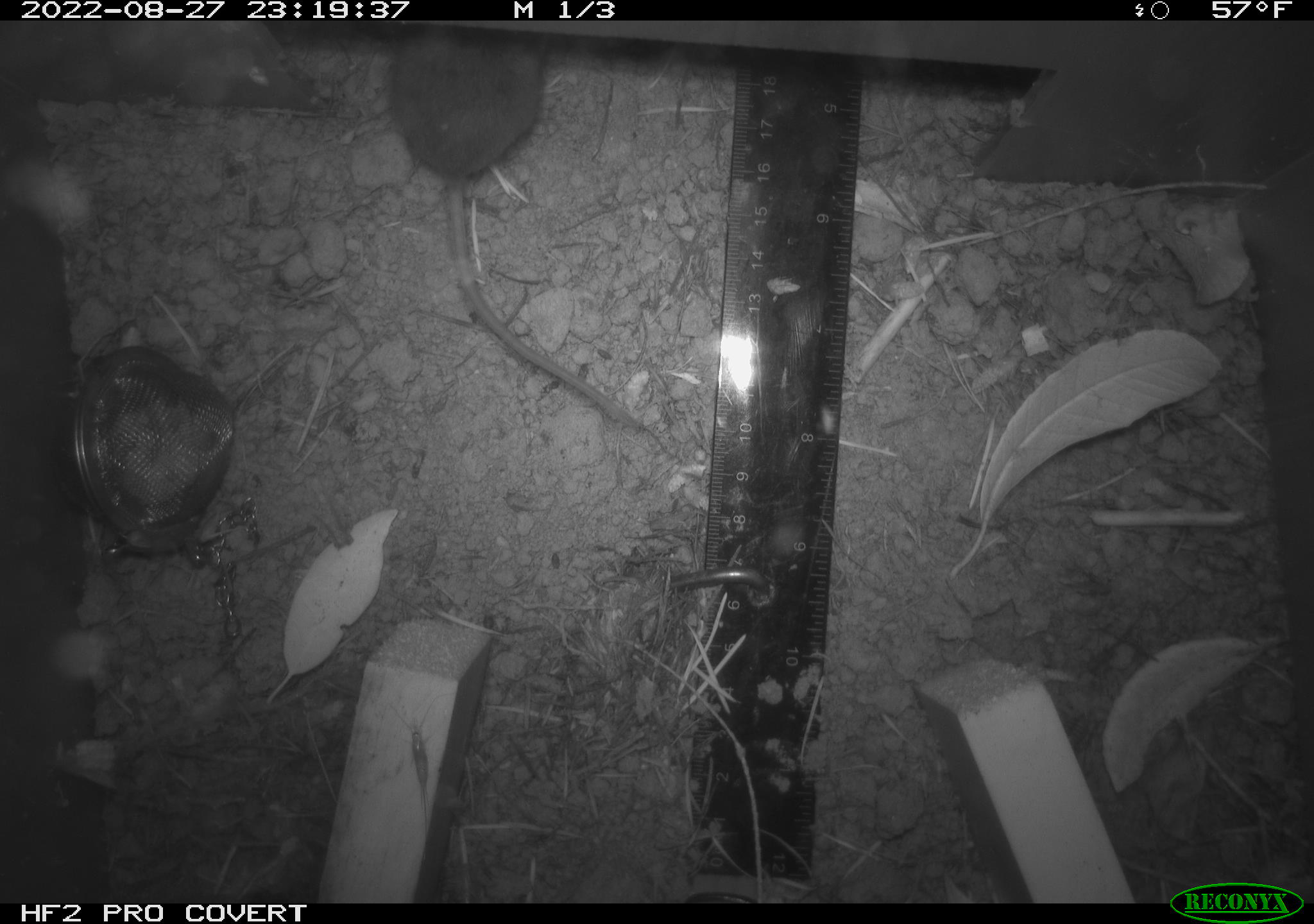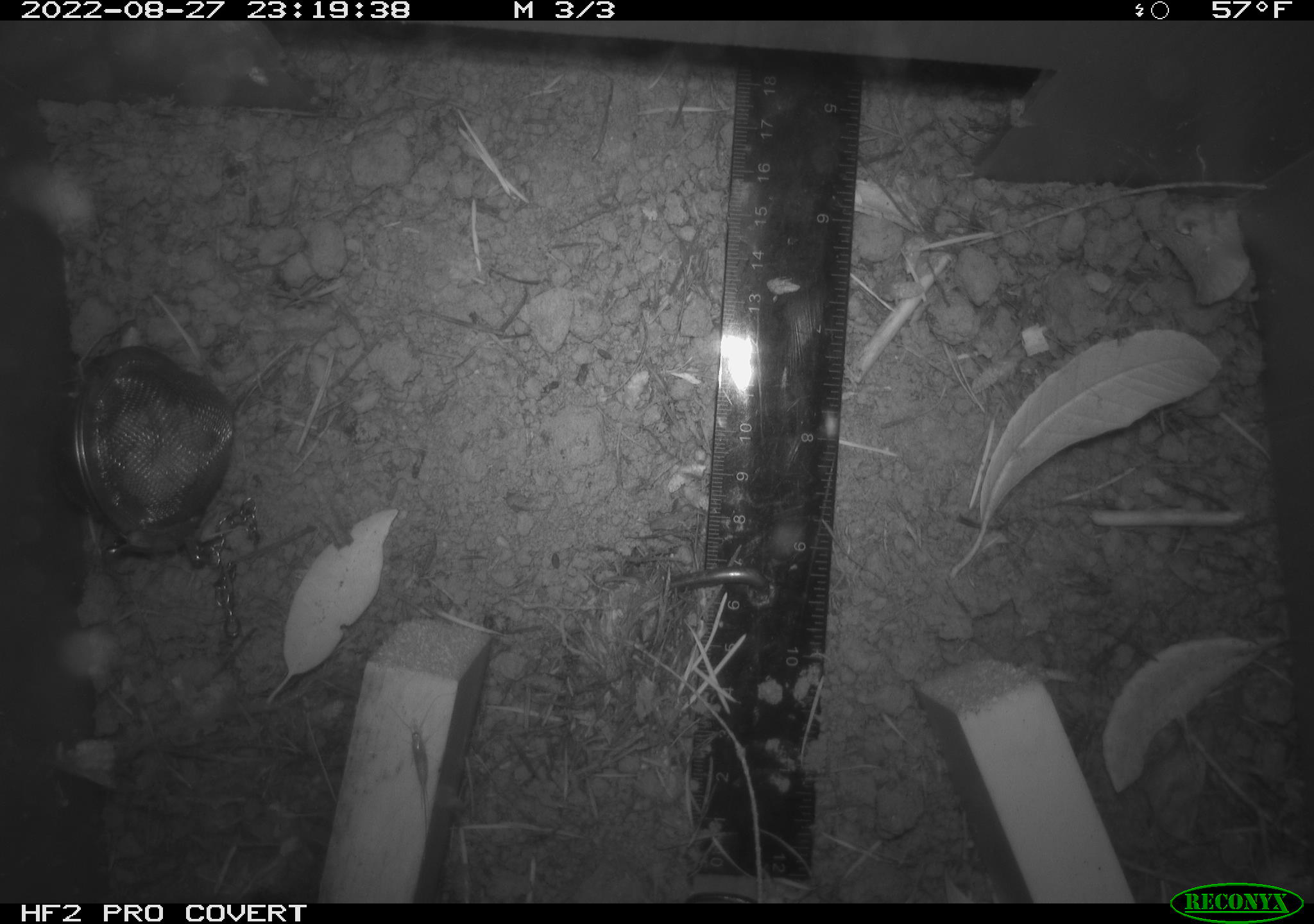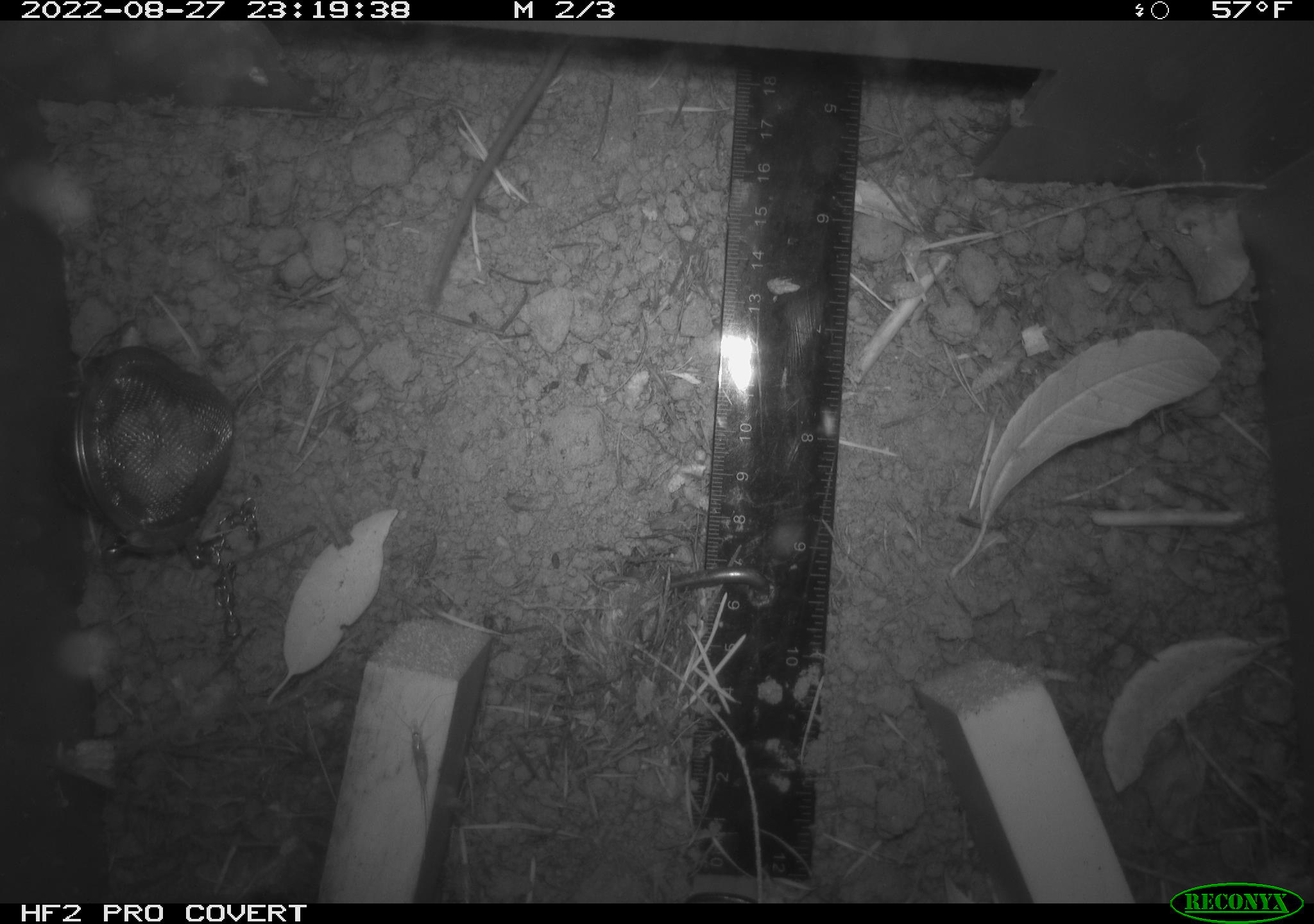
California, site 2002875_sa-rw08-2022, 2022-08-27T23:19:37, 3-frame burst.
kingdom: Animalia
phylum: Chordata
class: Mammalia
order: Rodentia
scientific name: Rodentia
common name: mouse species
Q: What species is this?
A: Mouse species (Rodentia).